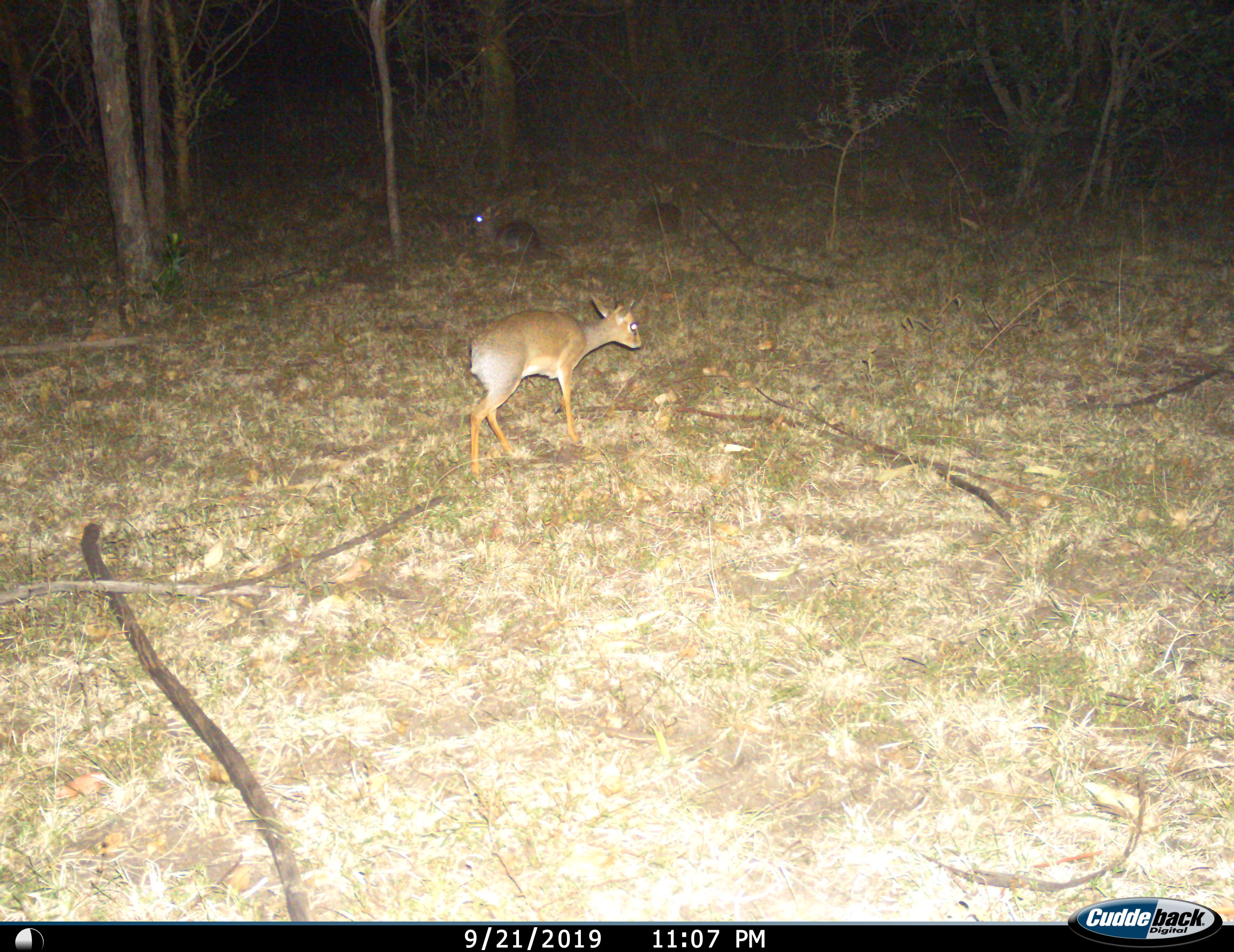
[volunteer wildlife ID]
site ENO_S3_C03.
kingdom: Animalia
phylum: Chordata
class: Mammalia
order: Artiodactyla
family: Bovidae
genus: Madoqua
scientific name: Madoqua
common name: dik-dik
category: dikdik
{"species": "dikdik (dik-dik) (Madoqua)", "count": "2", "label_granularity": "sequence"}